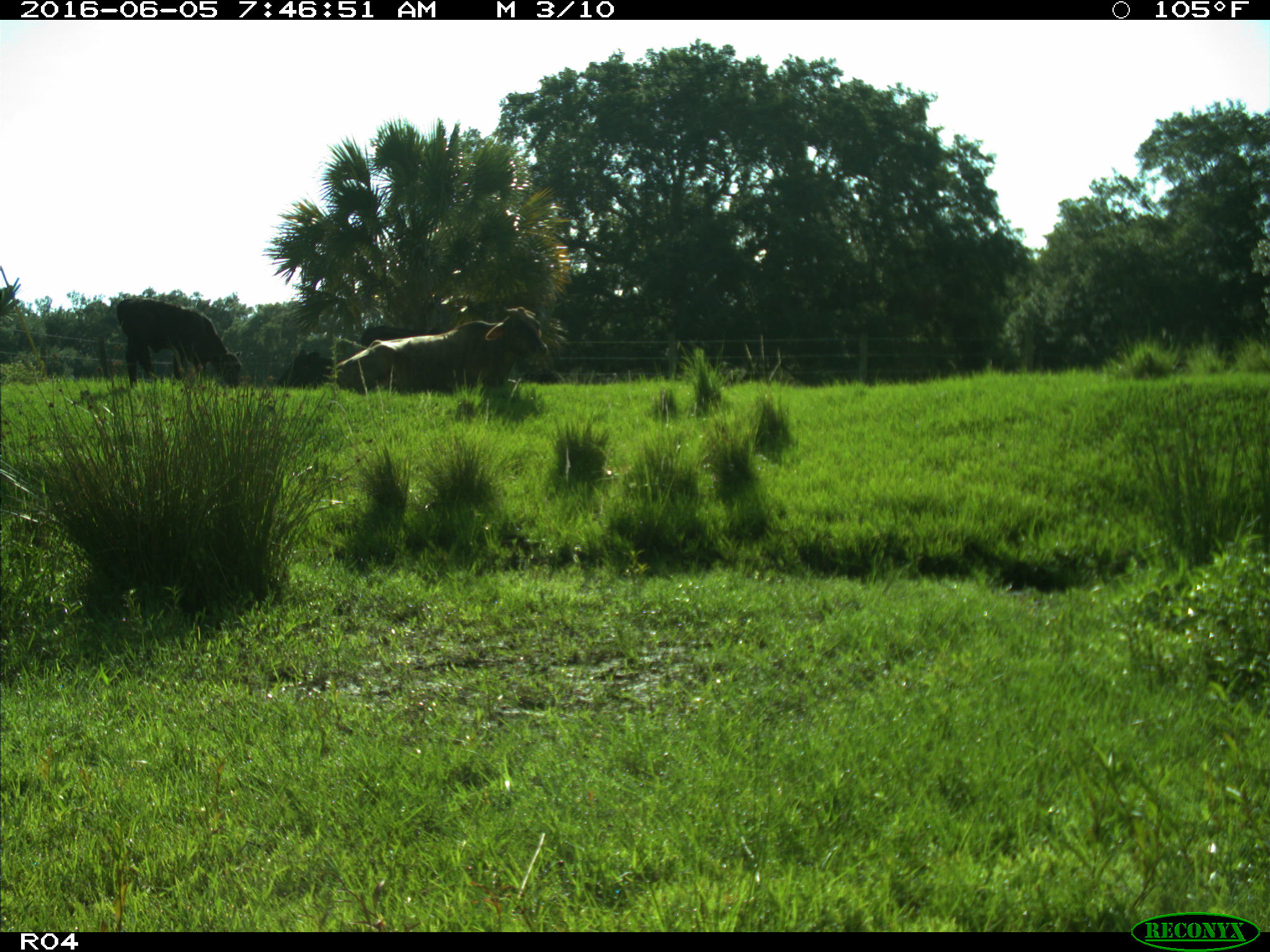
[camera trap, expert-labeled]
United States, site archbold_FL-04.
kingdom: Animalia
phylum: Chordata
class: Mammalia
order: Artiodactyla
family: Bovidae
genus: Bos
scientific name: Bos taurus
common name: domestic cow